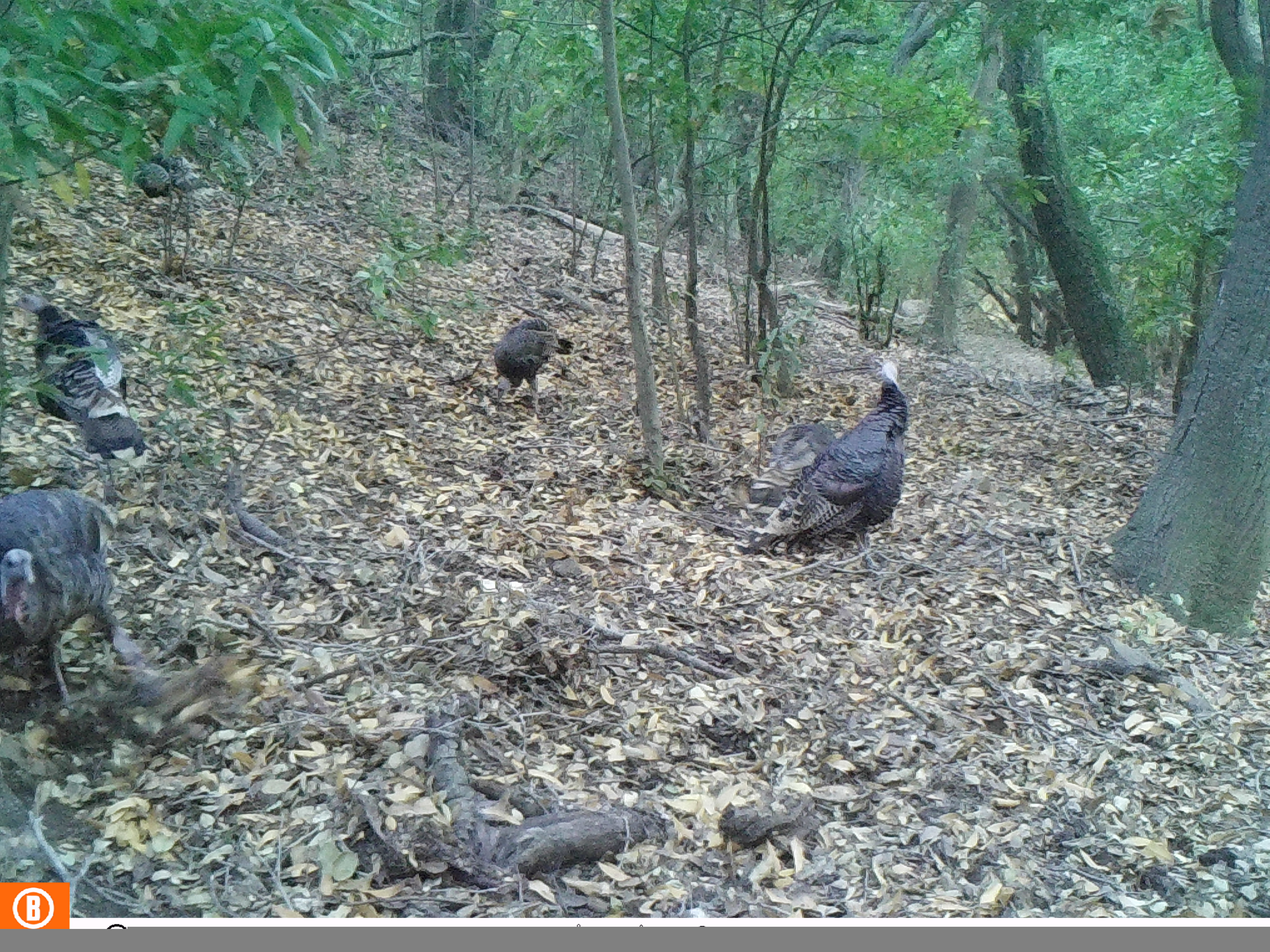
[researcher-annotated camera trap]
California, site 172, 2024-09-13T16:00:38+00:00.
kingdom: Animalia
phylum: Chordata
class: Aves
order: Galliformes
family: Phasianidae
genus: Meleagris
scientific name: Meleagris gallopavo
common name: turkey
Turkey (Meleagris gallopavo).